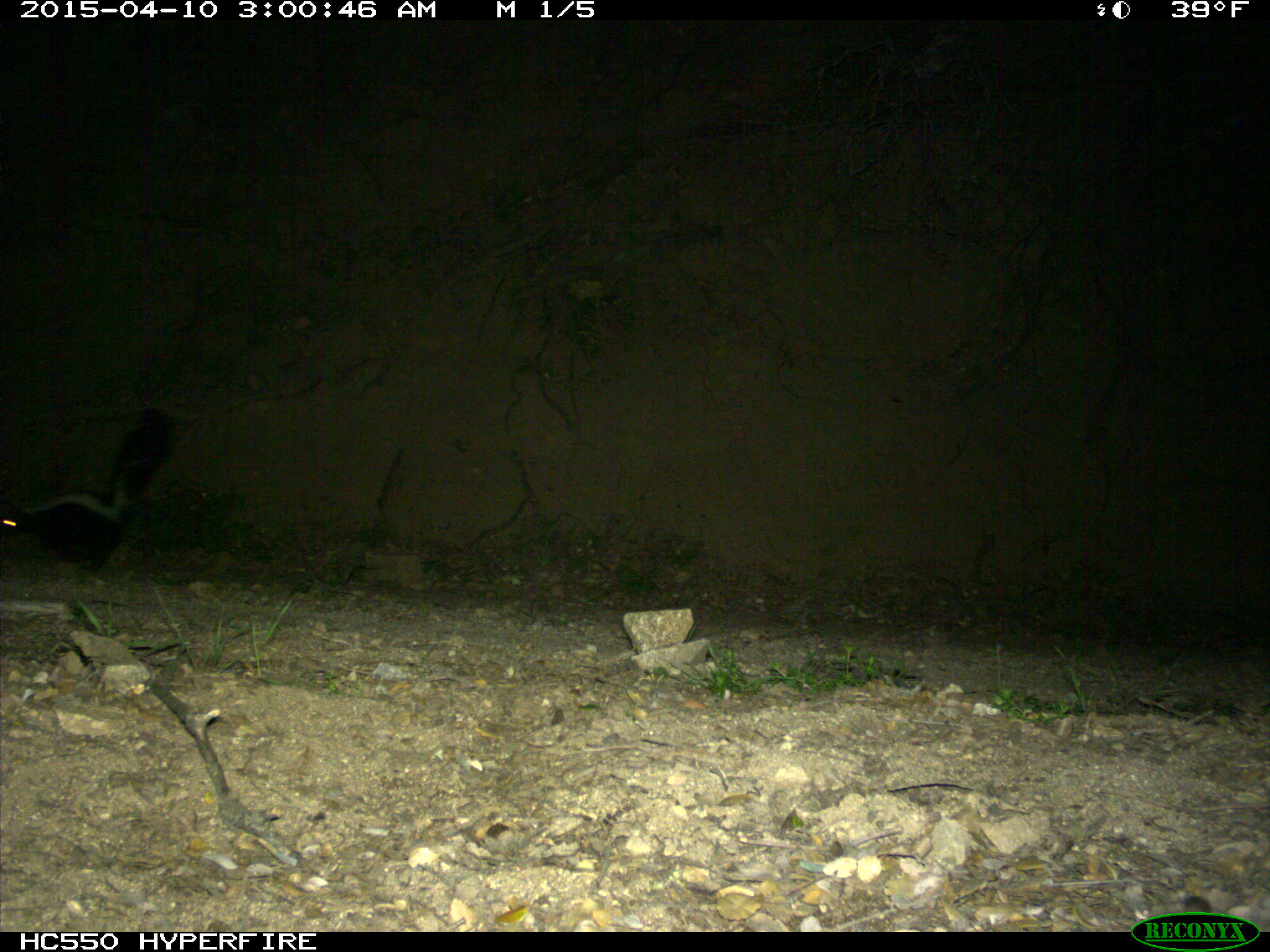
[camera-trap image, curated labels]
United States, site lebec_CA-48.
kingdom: Animalia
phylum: Chordata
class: Mammalia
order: Carnivora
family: Mephitidae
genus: Mephitis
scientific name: Mephitis mephitis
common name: striped skunk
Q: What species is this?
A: Mephitis mephitis (striped skunk).